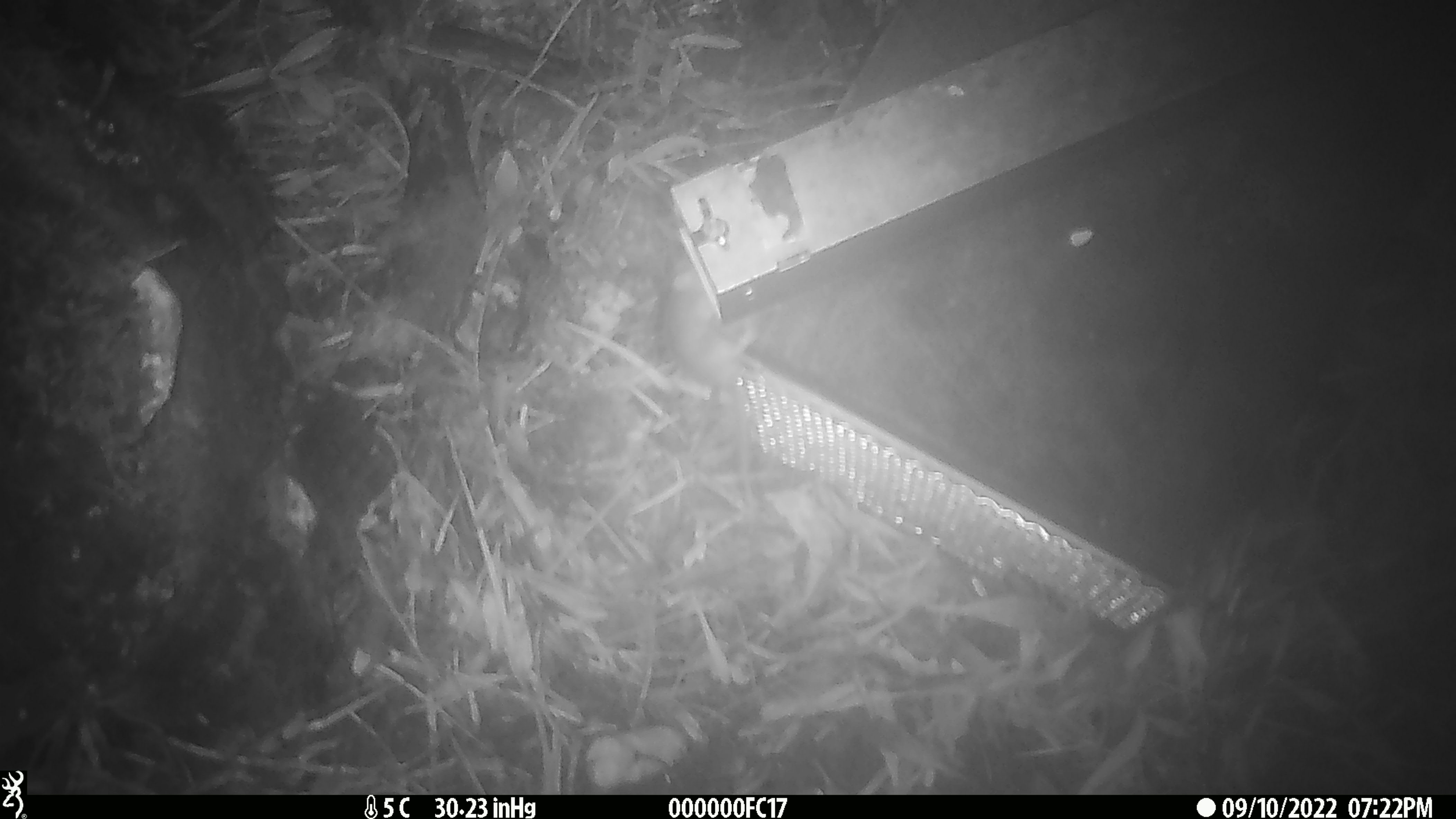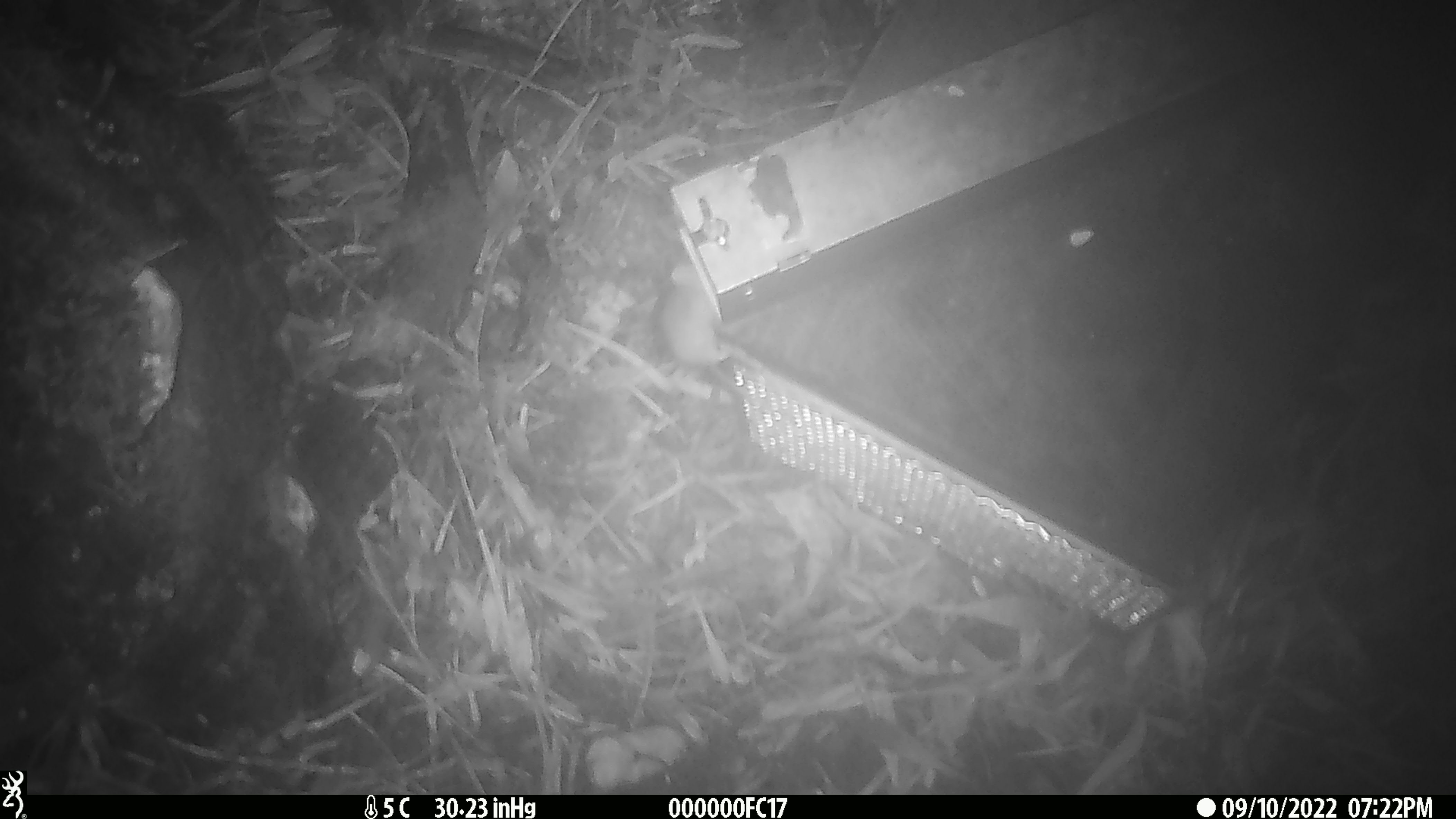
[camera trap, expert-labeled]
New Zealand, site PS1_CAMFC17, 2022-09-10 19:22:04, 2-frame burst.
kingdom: Animalia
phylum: Chordata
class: Mammalia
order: Rodentia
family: Muridae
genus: Mus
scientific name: Mus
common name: mouse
Mouse (Mus).